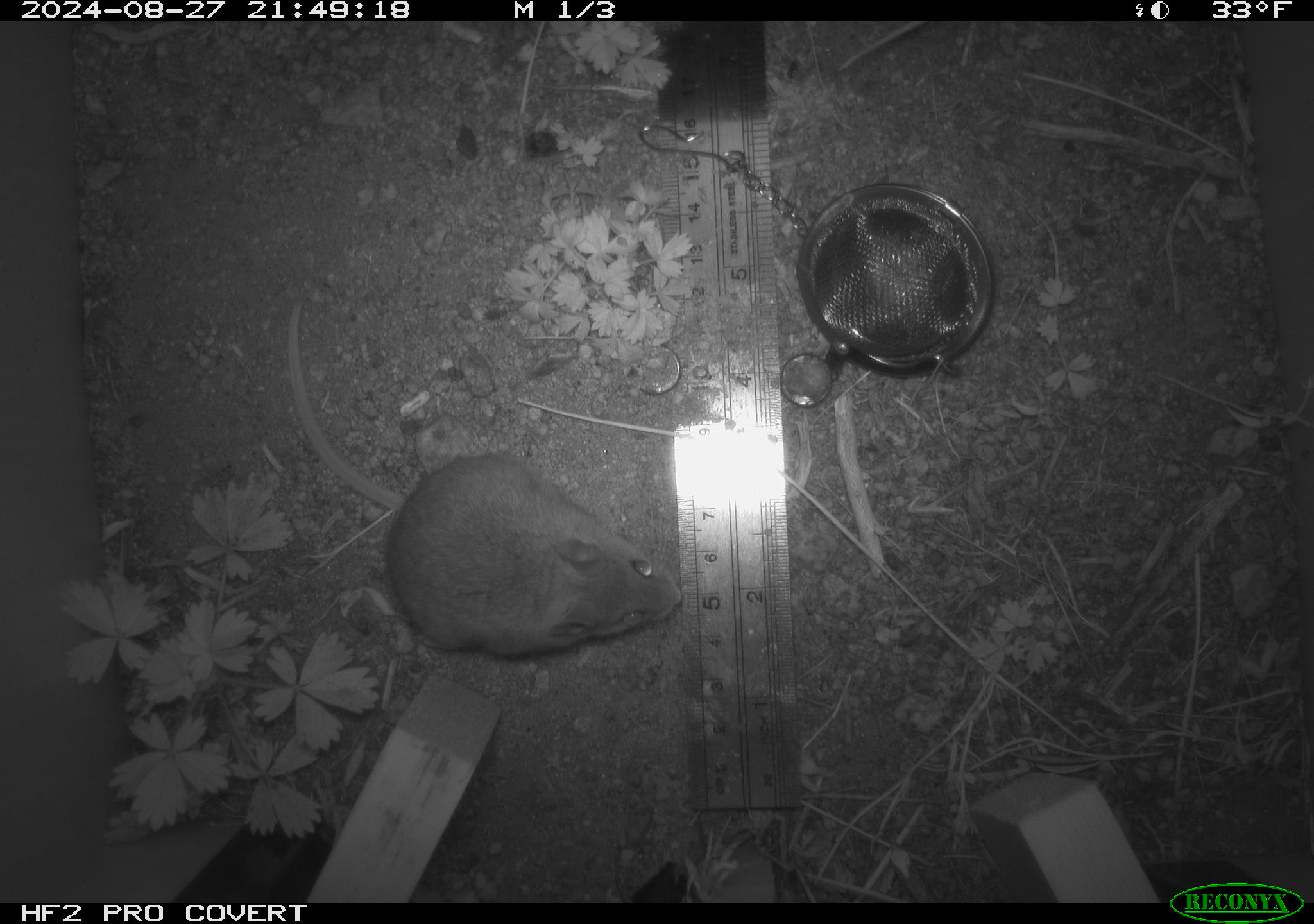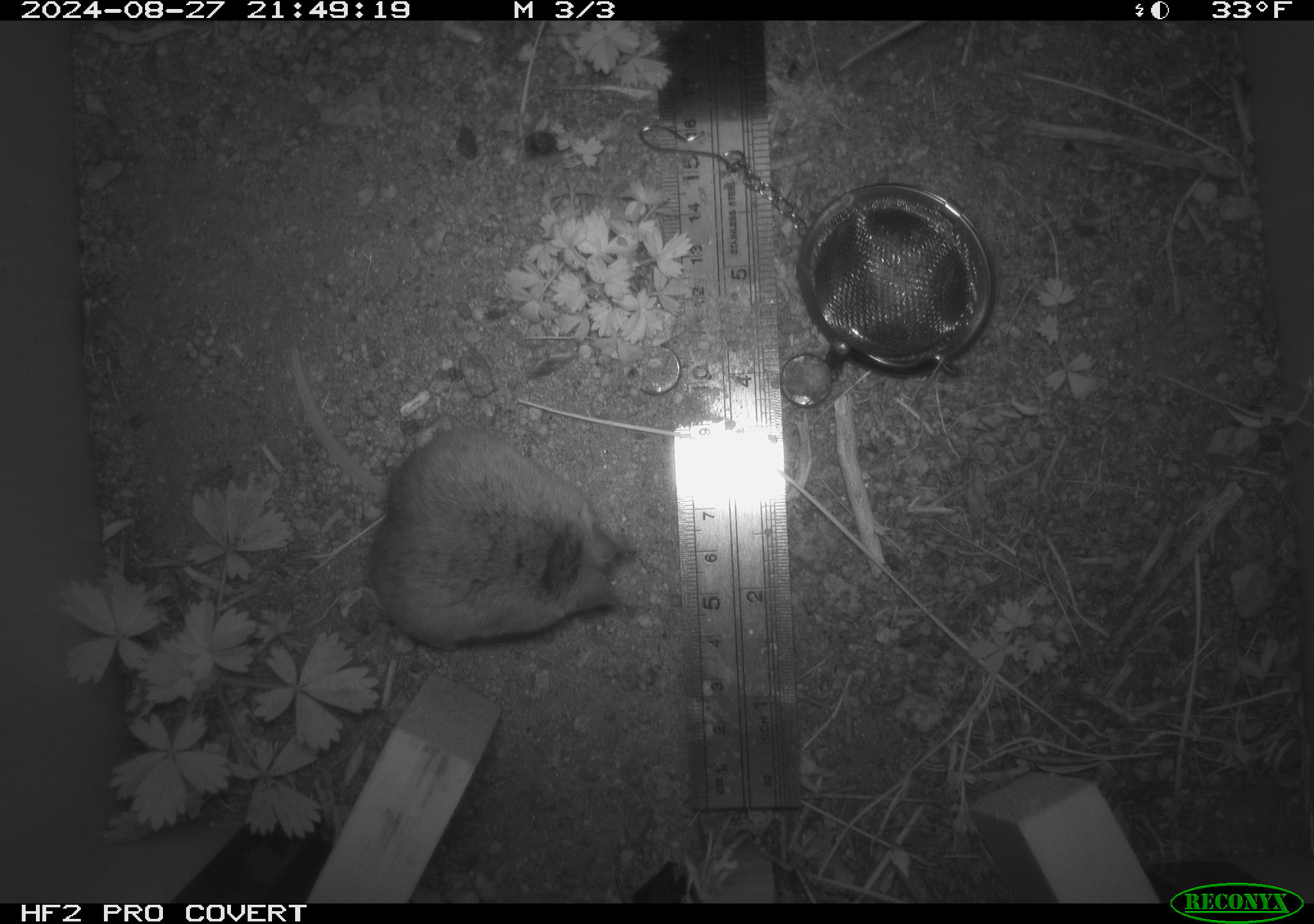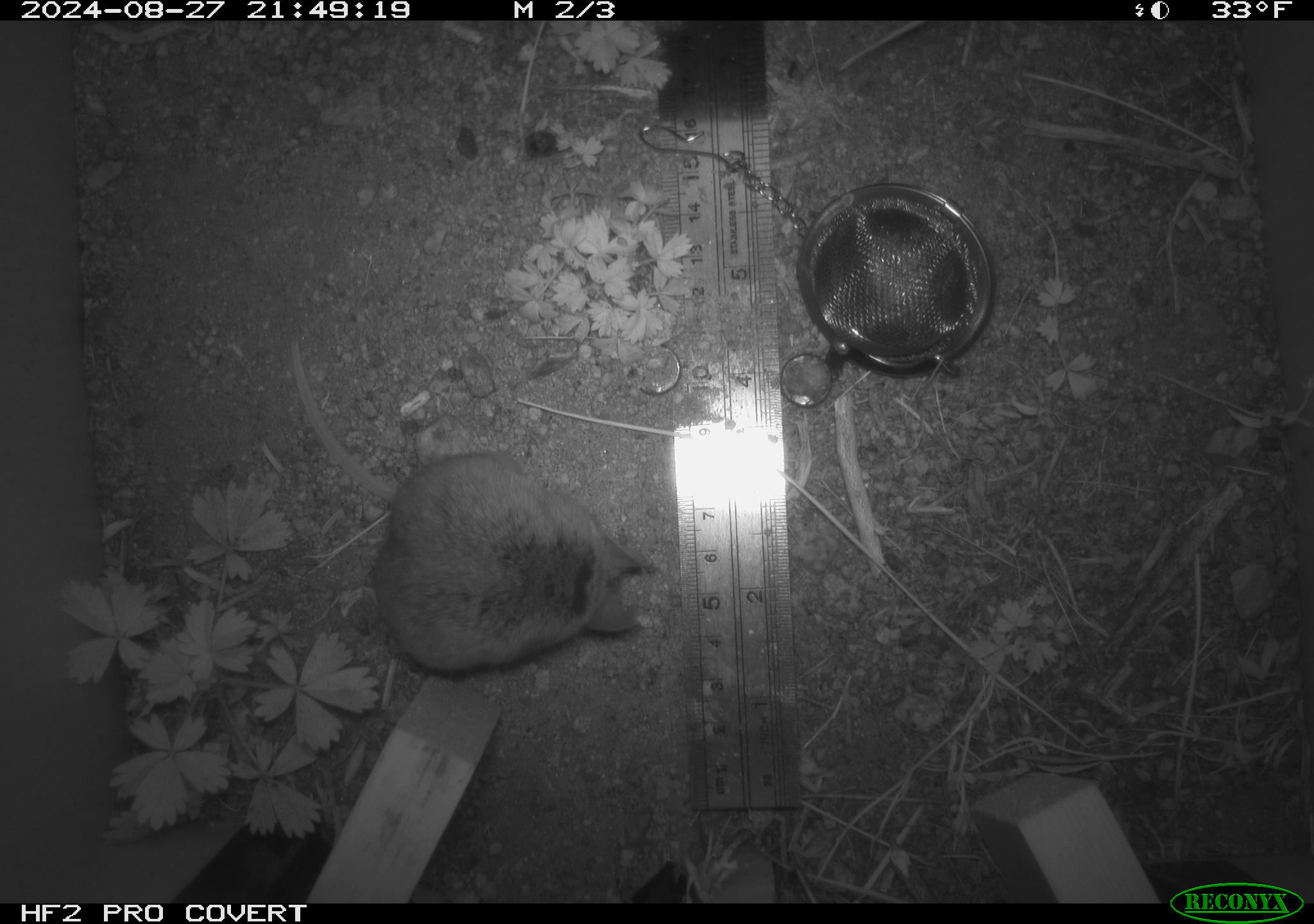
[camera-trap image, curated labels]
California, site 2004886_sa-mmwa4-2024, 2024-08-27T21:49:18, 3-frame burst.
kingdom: Animalia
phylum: Chordata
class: Mammalia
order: Rodentia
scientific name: Rodentia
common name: mouse species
Mouse species (Rodentia).